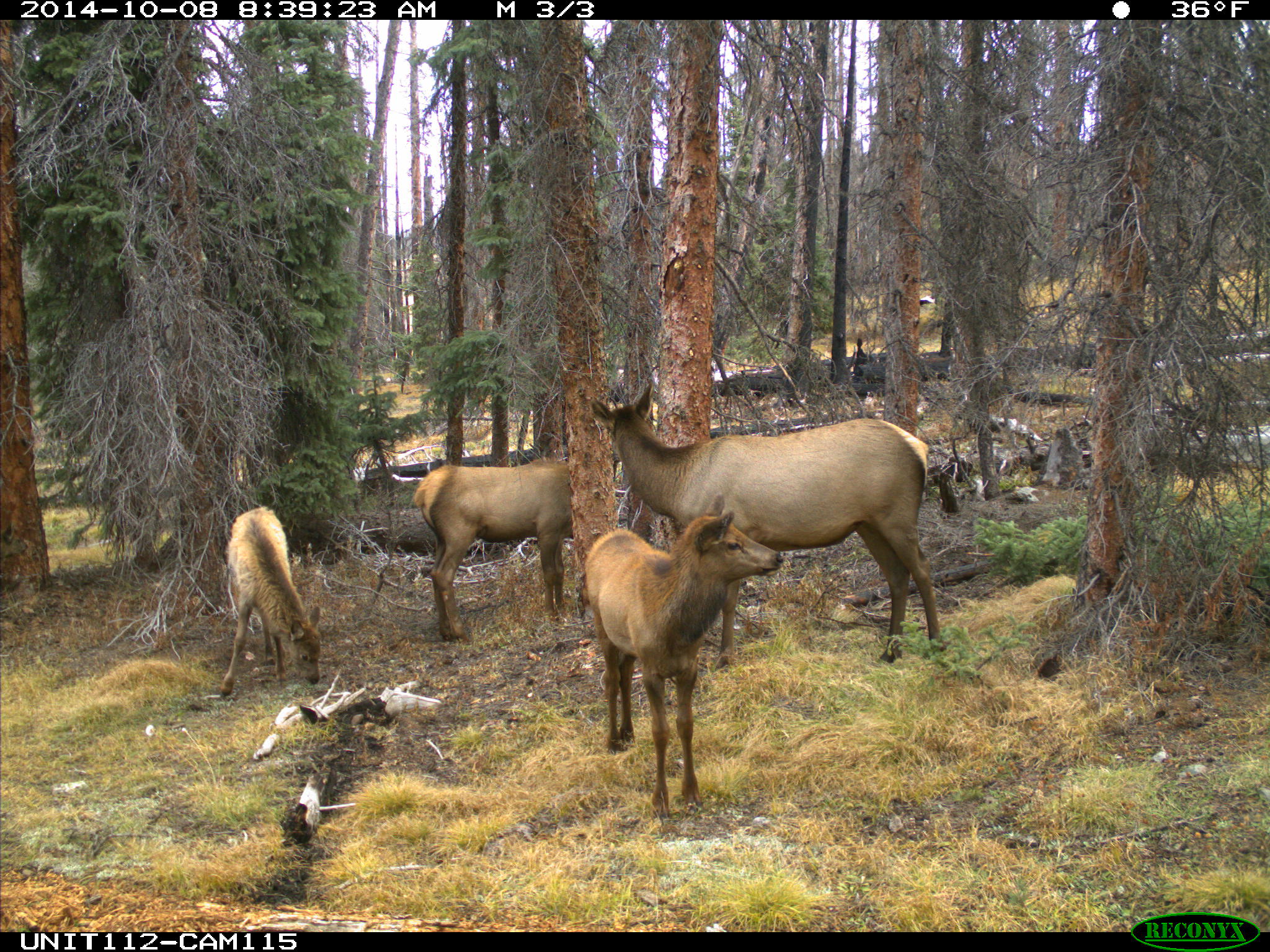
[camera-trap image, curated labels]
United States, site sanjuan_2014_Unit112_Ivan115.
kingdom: Animalia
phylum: Chordata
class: Mammalia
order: Artiodactyla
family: Cervidae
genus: Cervus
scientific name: Cervus elaphus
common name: red deer